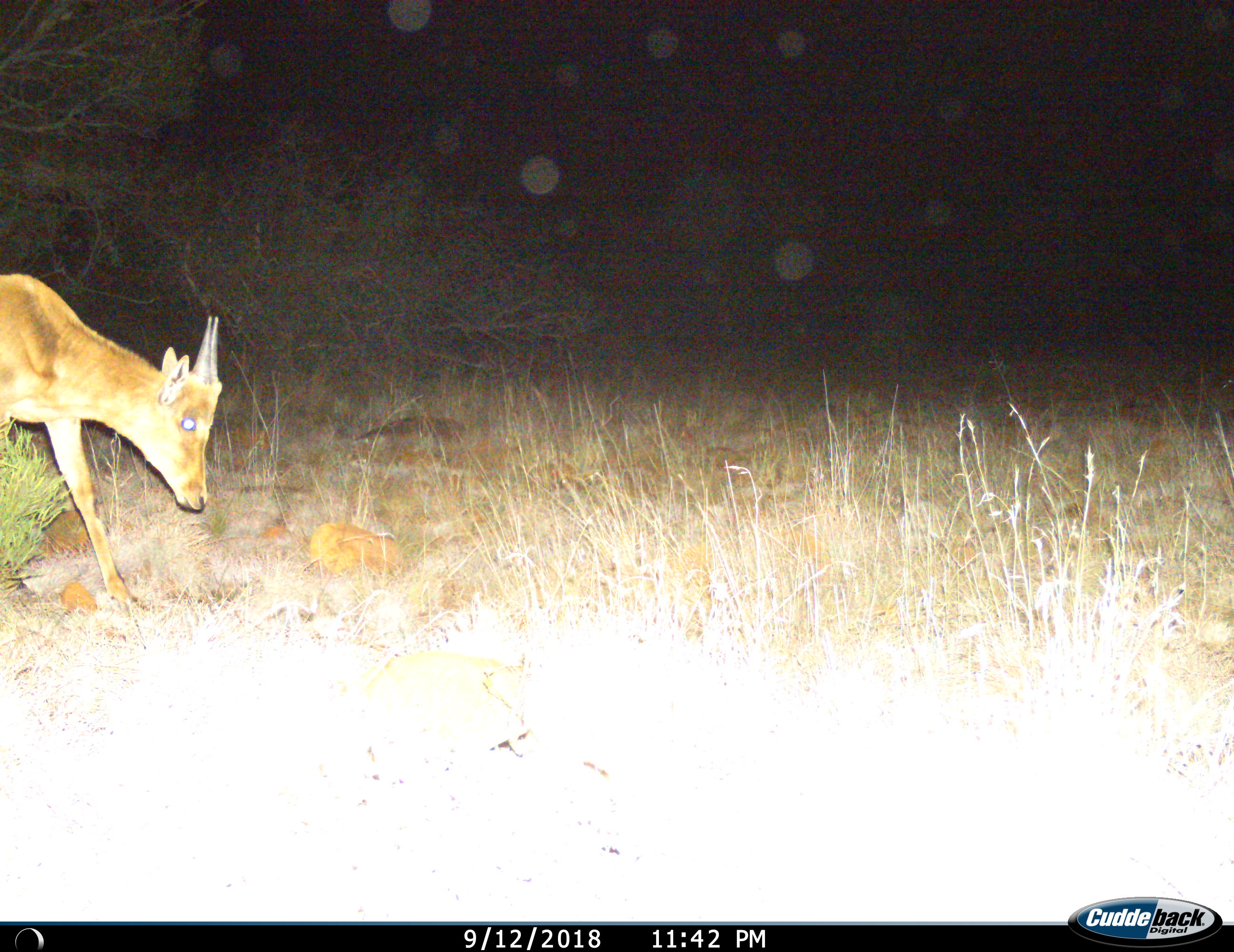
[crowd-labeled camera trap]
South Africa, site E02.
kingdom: Animalia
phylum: Chordata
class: Mammalia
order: Artiodactyla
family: Bovidae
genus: Alcelaphus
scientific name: Alcelaphus buselaphus caama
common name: red hartebeest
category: hartebeestred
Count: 1.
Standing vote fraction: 0%.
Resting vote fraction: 0%.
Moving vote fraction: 100%.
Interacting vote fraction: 0%.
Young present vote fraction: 75%.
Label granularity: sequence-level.